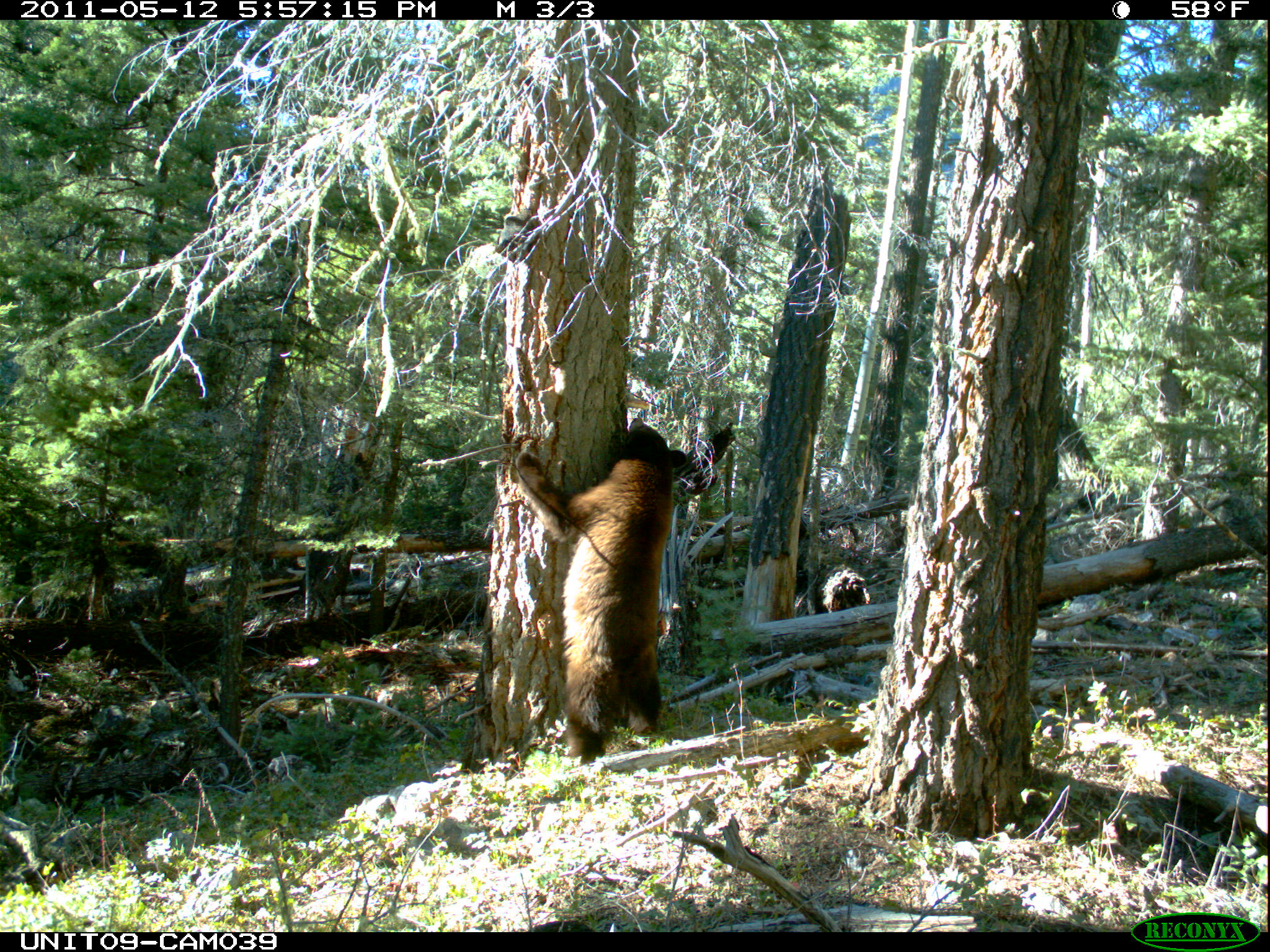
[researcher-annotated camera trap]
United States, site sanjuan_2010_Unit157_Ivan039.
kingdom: Animalia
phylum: Chordata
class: Mammalia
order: Carnivora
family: Ursidae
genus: Ursus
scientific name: Ursus americanus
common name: american black bear